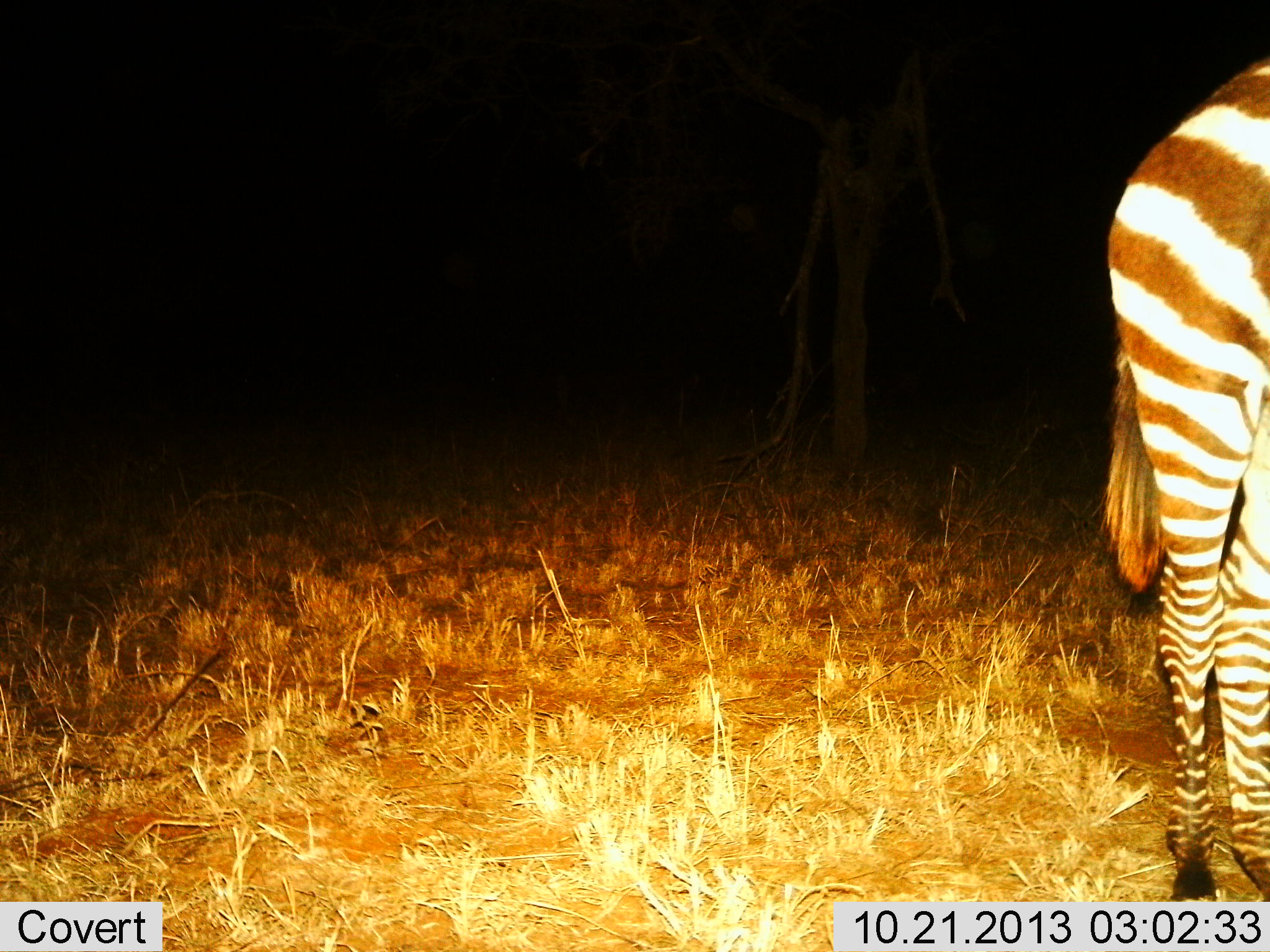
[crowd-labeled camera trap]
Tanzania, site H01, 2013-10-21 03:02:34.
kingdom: Animalia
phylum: Chordata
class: Mammalia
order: Perissodactyla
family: Equidae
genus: Equus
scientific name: Equus quagga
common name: plains zebra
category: zebra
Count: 1.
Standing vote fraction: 90%.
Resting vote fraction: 0%.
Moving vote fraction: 20%.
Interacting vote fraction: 0%.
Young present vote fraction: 10%.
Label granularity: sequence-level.